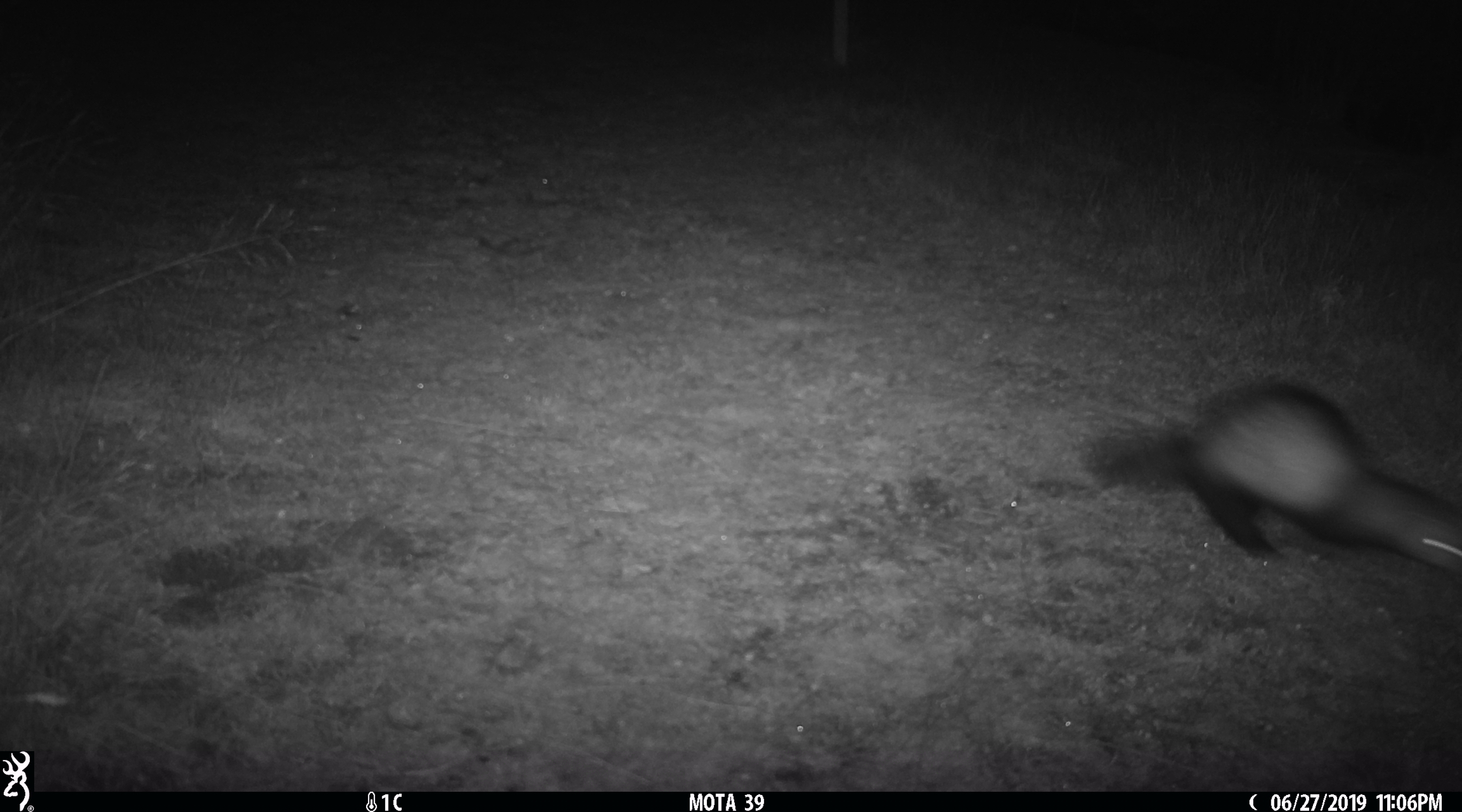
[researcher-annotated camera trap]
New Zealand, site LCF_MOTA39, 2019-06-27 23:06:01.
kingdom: Animalia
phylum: Chordata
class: Mammalia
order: Carnivora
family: Mustelidae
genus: Mustela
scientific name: Mustela furo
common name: ferret